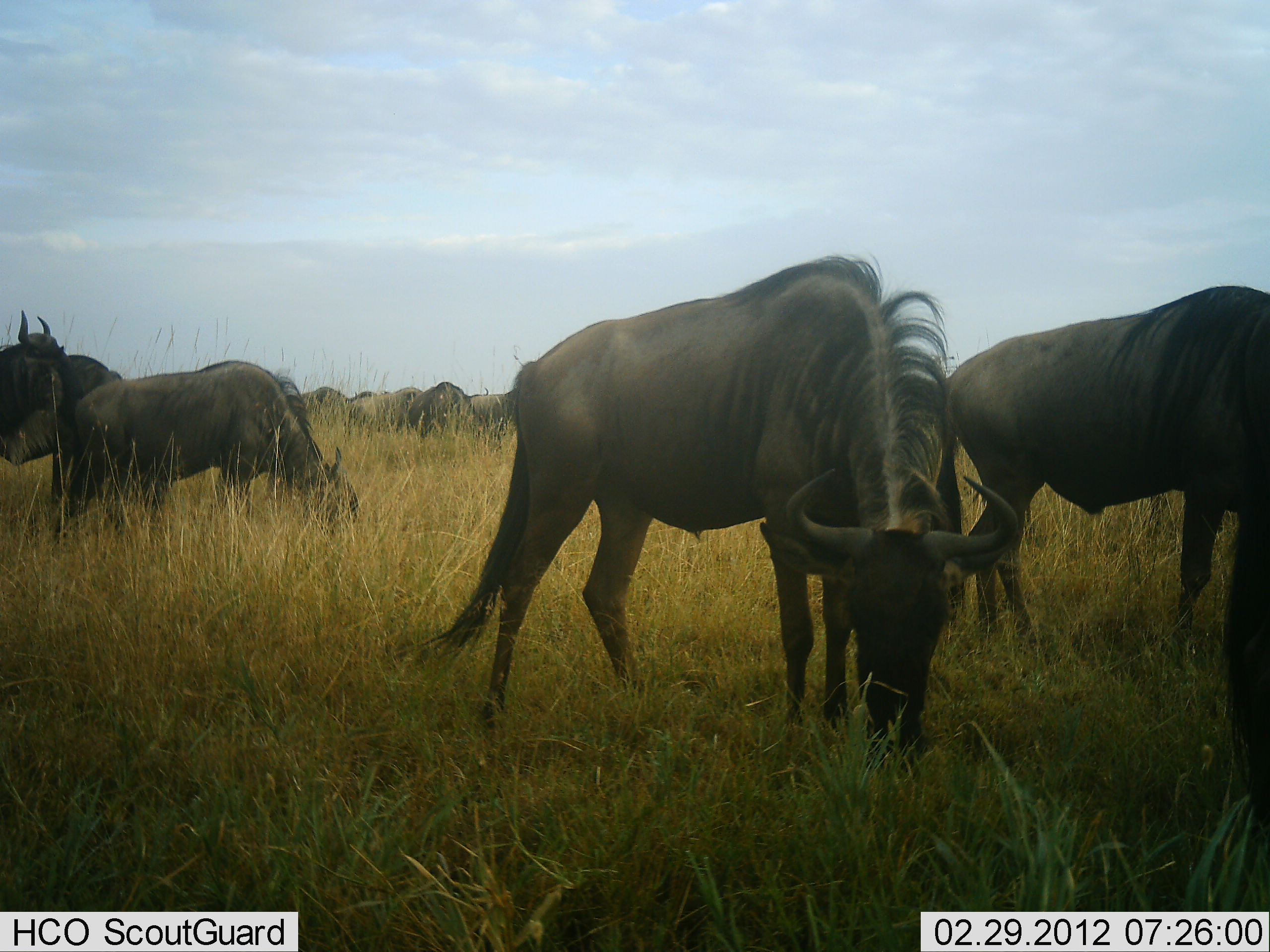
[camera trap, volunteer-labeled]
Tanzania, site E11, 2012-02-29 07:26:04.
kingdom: Animalia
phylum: Chordata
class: Mammalia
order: Artiodactyla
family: Bovidae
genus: Connochaetes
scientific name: Connochaetes taurinus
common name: blue wildebeest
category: wildebeest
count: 10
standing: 50%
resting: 4%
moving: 11%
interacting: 7%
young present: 0%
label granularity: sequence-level